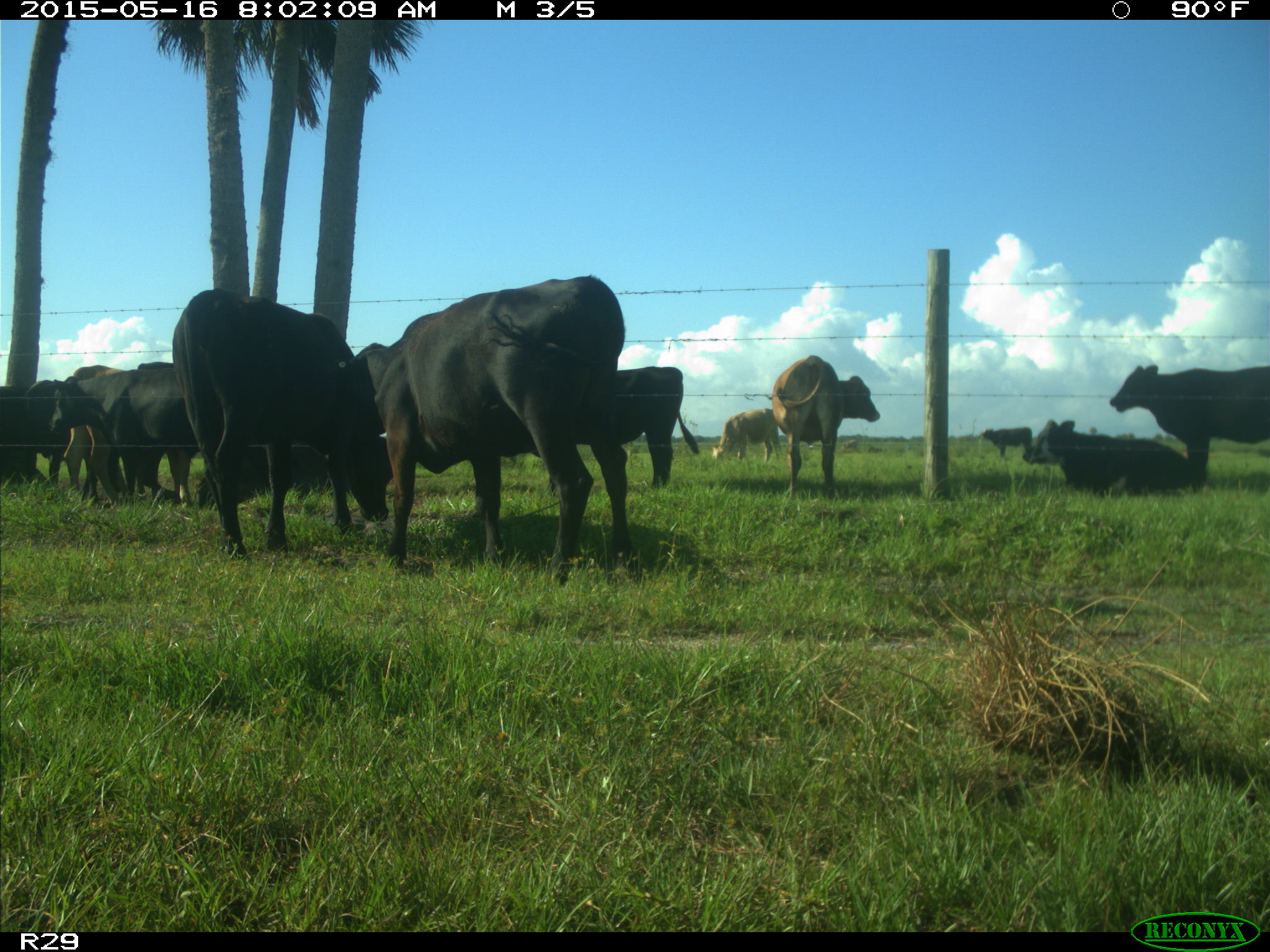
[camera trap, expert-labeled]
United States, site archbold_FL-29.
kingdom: Animalia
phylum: Chordata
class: Mammalia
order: Artiodactyla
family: Bovidae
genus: Bos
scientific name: Bos taurus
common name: domestic cow